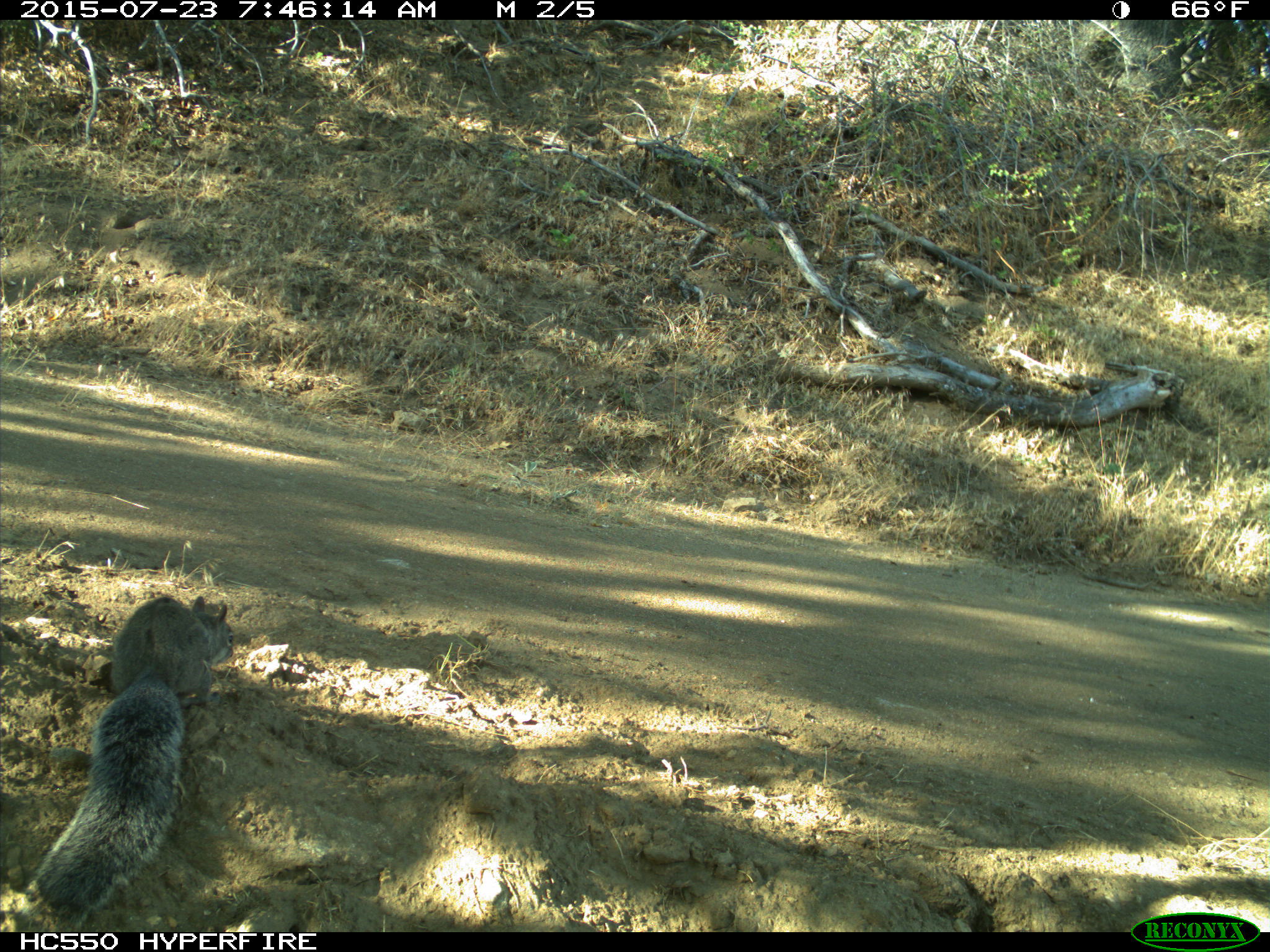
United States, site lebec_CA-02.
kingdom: Animalia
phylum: Chordata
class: Mammalia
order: Rodentia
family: Sciuridae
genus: Sciurus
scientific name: Sciurus carolinensis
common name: eastern gray squirrel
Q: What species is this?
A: Sciurus carolinensis (eastern gray squirrel).